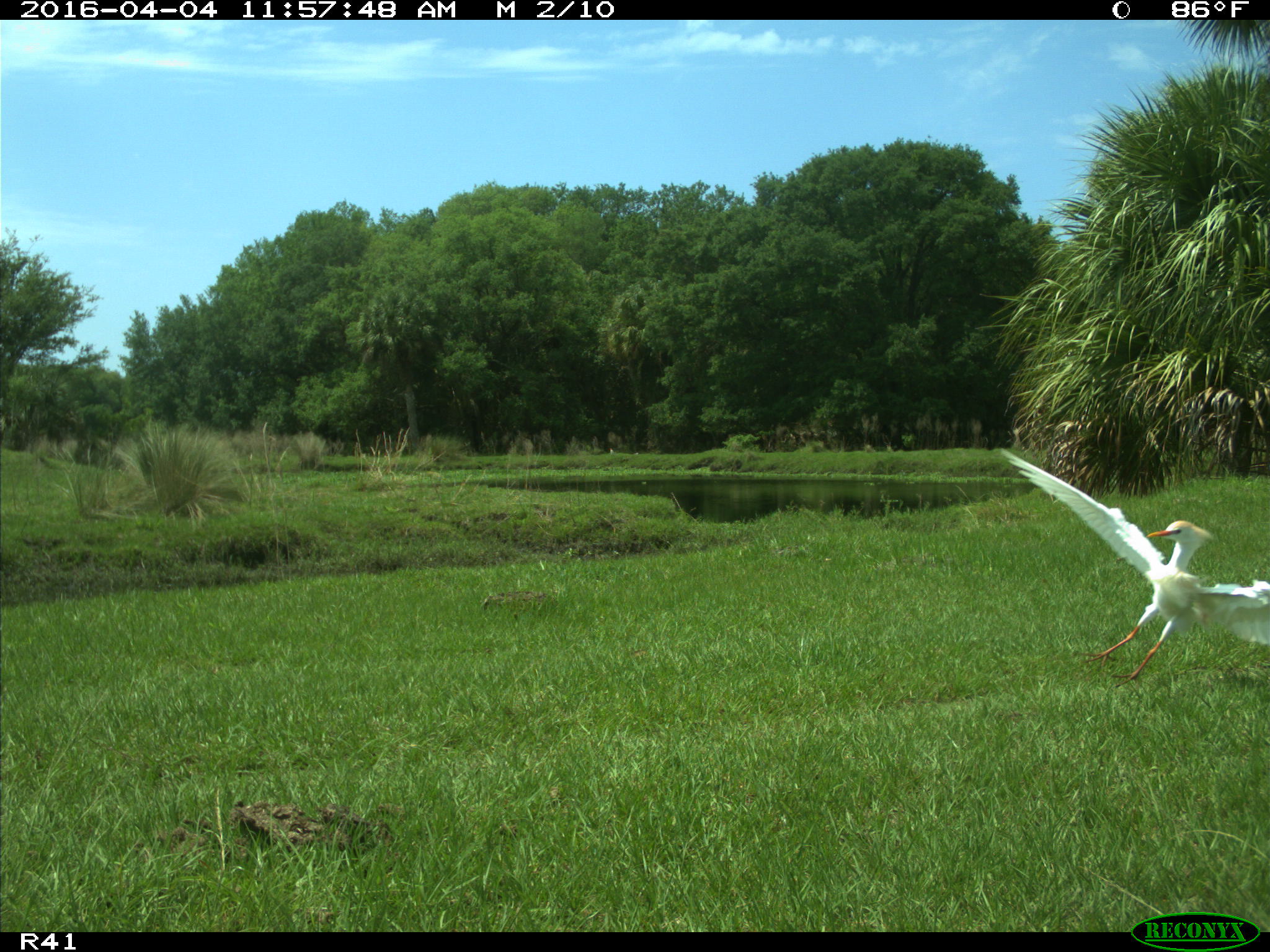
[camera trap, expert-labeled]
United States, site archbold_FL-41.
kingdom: Animalia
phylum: Chordata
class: Mammalia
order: Artiodactyla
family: Bovidae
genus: Bos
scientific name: Bos taurus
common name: domestic cow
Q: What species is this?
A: Bos taurus (domestic cow).